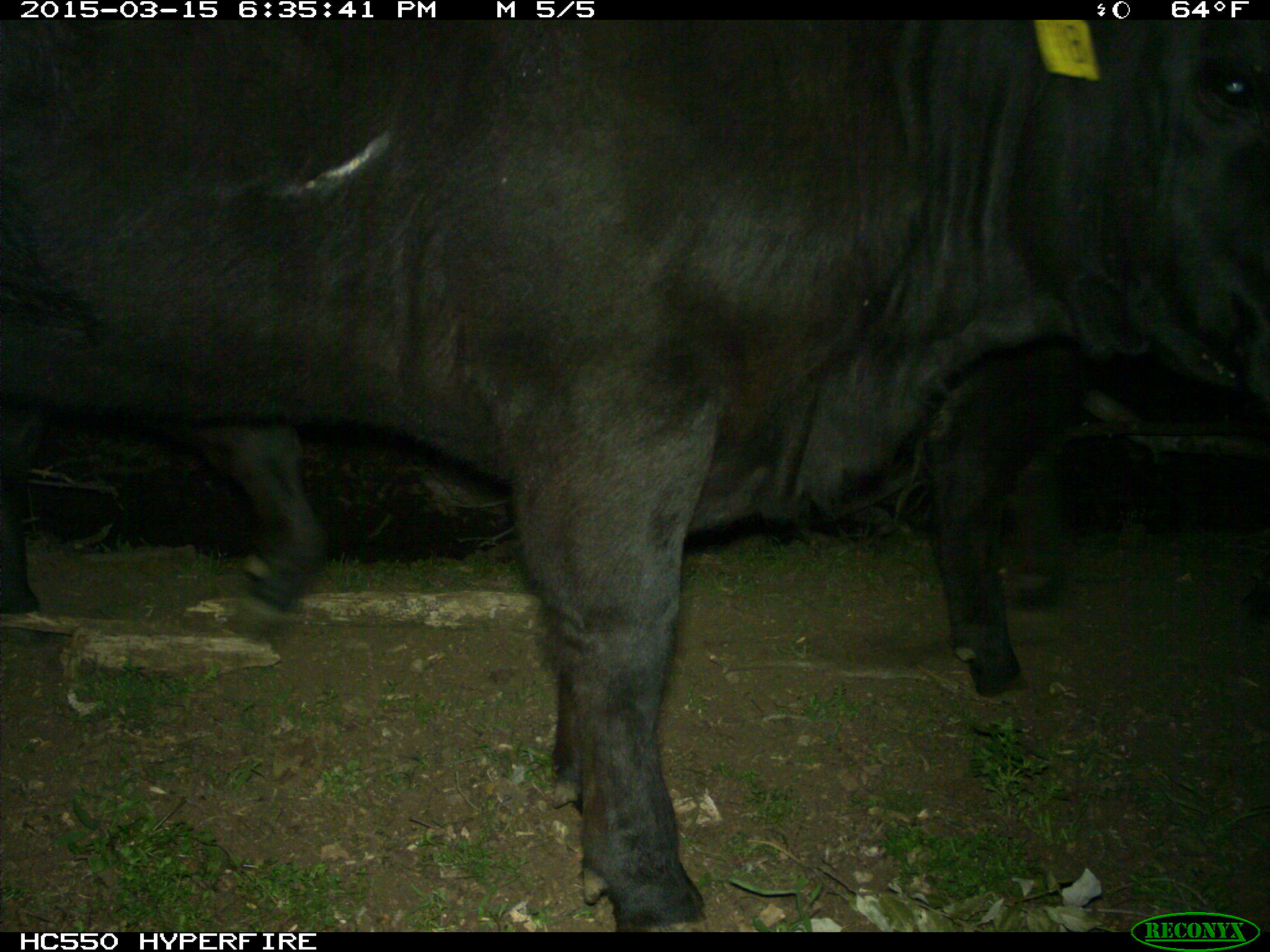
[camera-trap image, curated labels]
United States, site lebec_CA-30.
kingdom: Animalia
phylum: Chordata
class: Mammalia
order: Artiodactyla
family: Bovidae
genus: Bos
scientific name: Bos taurus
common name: domestic cow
Bos taurus (domestic cow).